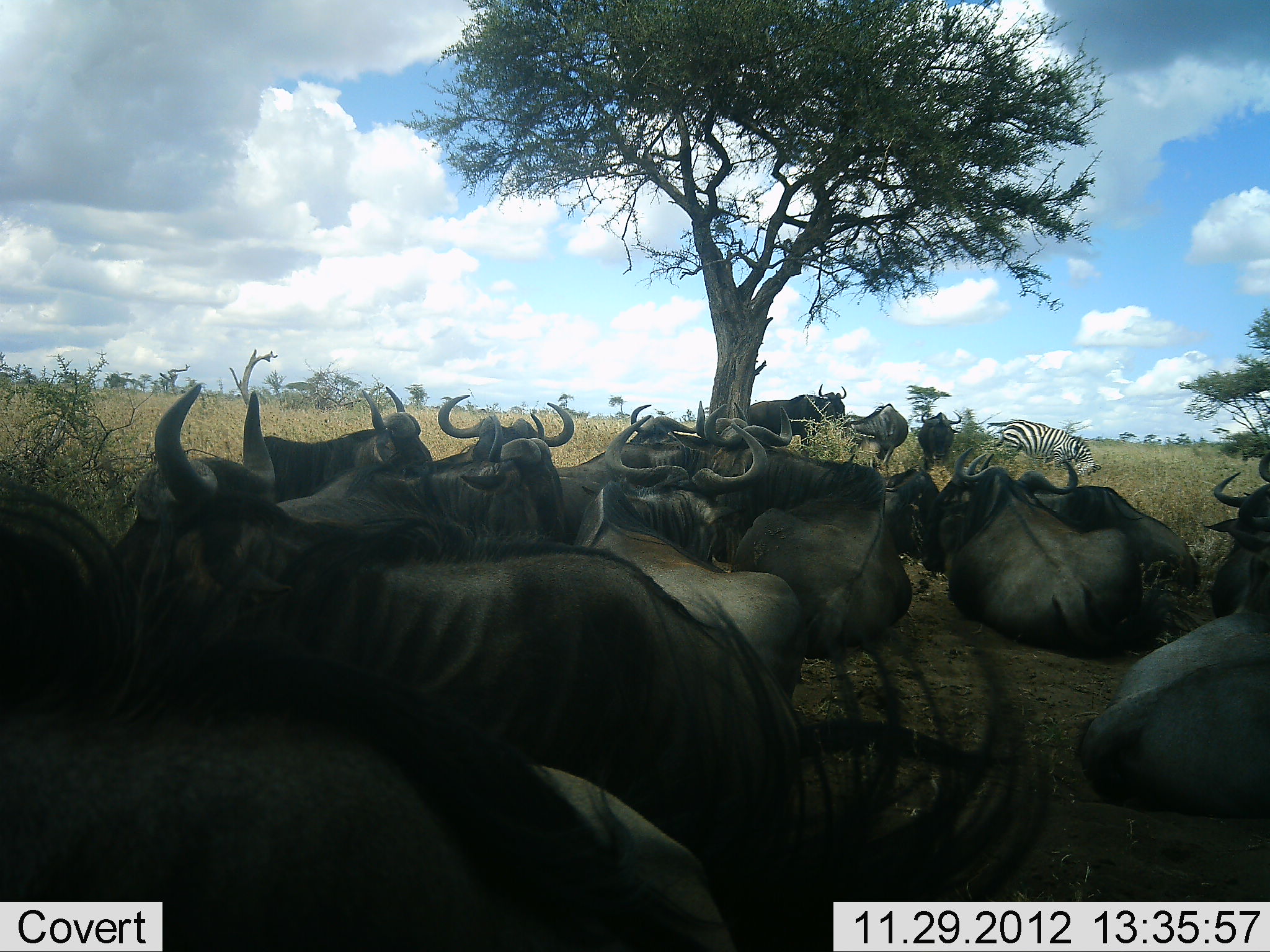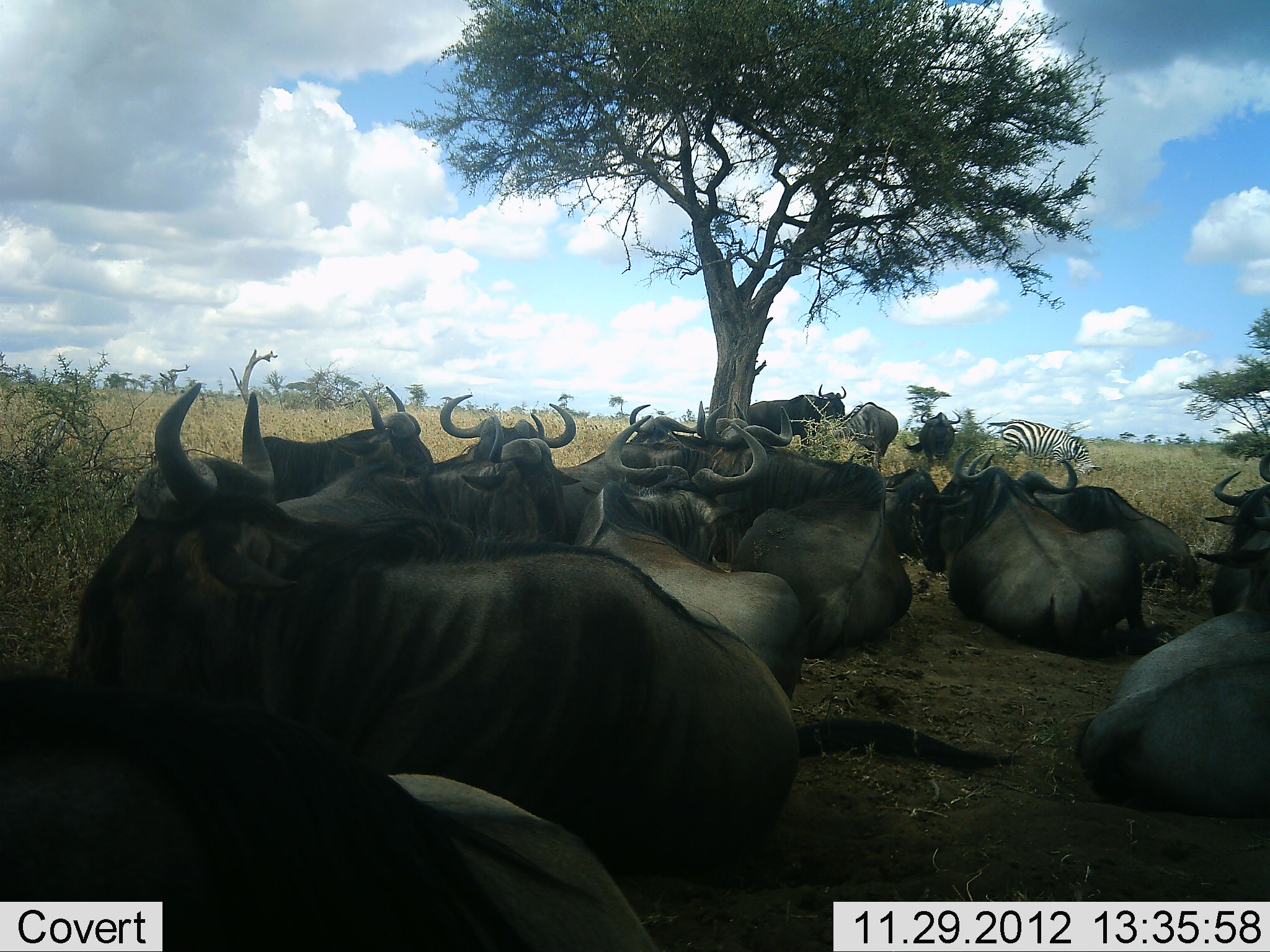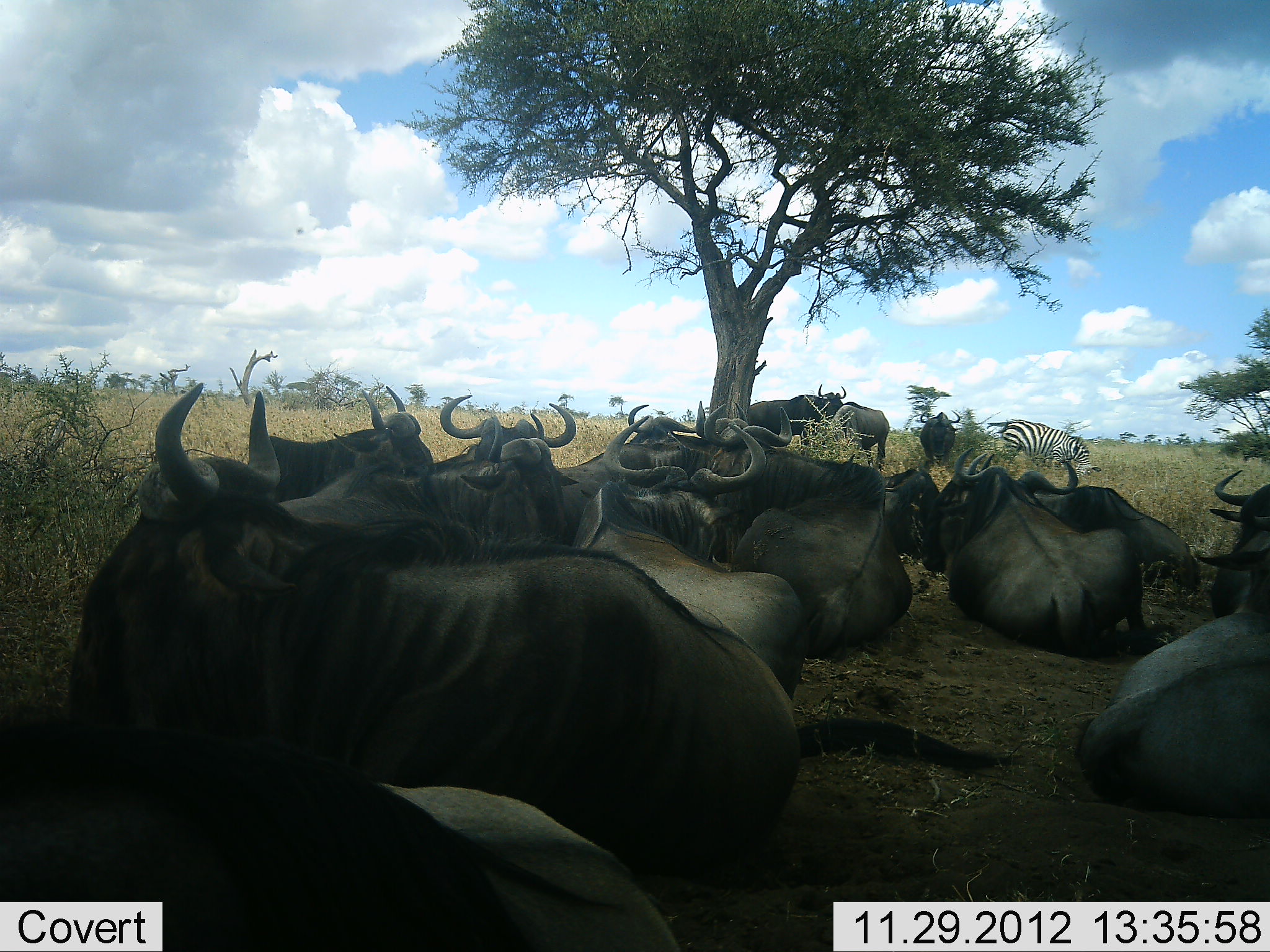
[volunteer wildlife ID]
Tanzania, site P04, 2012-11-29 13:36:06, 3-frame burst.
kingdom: Animalia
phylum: Chordata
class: Mammalia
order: Artiodactyla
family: Bovidae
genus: Connochaetes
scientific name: Connochaetes taurinus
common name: blue wildebeest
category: wildebeest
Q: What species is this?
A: Wildebeest (blue wildebeest) (Connochaetes taurinus).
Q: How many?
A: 11-50.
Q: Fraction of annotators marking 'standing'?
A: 31%.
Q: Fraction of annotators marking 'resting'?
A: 100%.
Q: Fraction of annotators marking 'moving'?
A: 12%.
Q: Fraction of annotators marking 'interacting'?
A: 6%.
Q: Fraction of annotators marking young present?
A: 0%.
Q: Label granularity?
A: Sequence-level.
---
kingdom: Animalia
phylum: Chordata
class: Mammalia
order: Perissodactyla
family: Equidae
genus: Equus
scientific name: Equus quagga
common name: plains zebra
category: zebra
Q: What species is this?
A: Zebra (plains zebra) (Equus quagga).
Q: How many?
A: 1.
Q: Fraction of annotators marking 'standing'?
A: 40%.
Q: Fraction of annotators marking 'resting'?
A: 0%.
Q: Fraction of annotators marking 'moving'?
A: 0%.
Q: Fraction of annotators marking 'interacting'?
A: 0%.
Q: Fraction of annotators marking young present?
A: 0%.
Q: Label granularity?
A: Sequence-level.